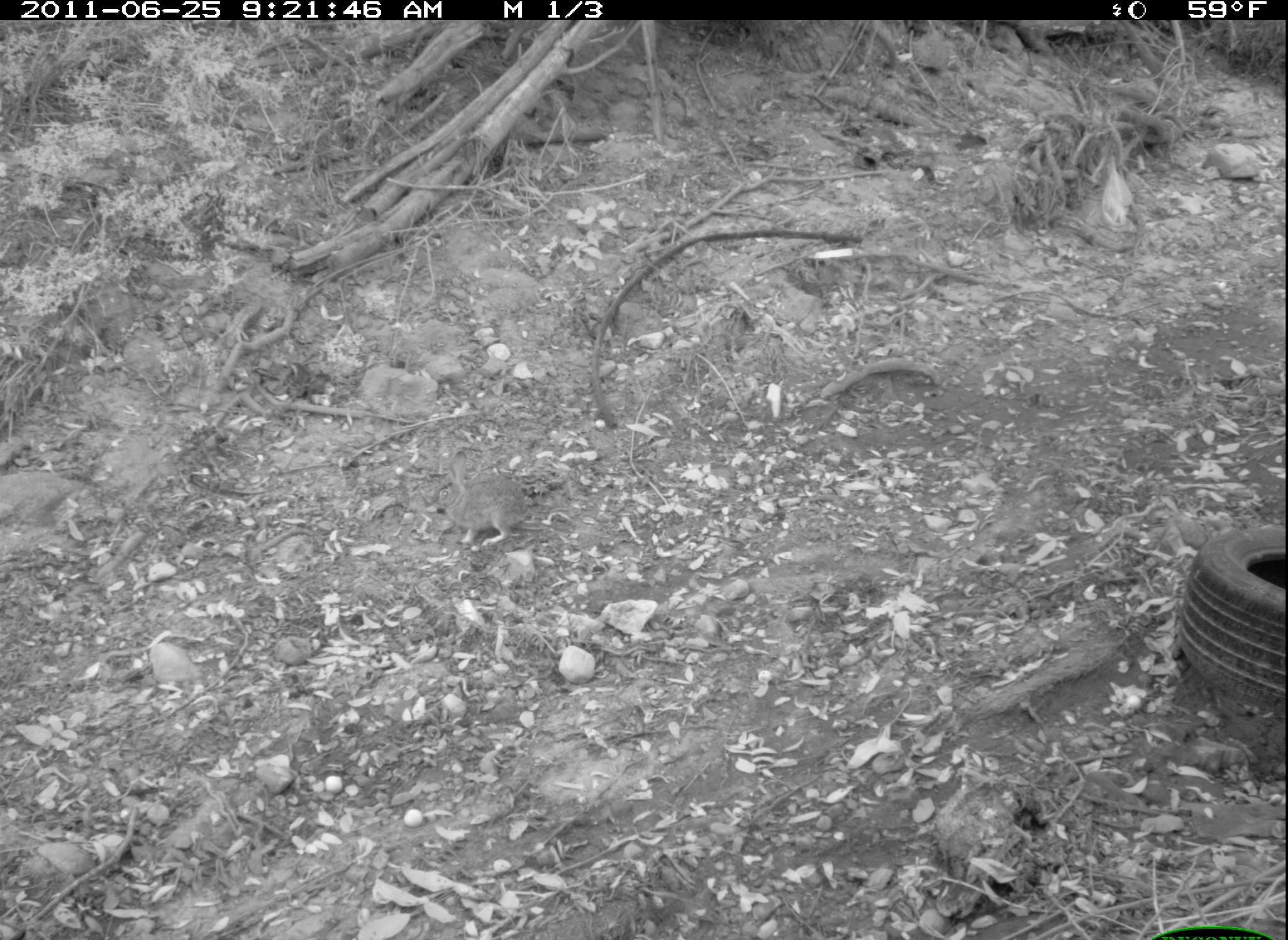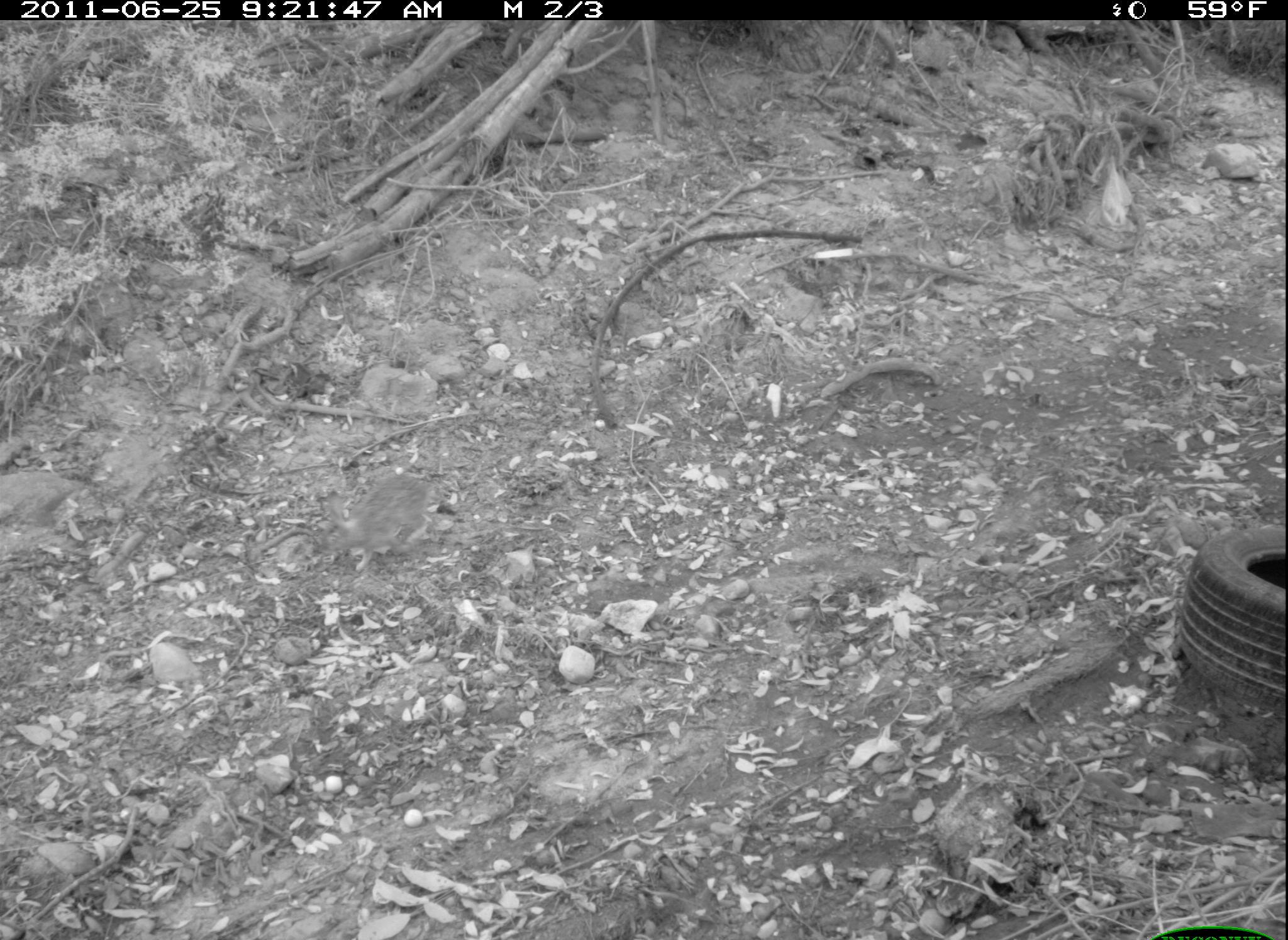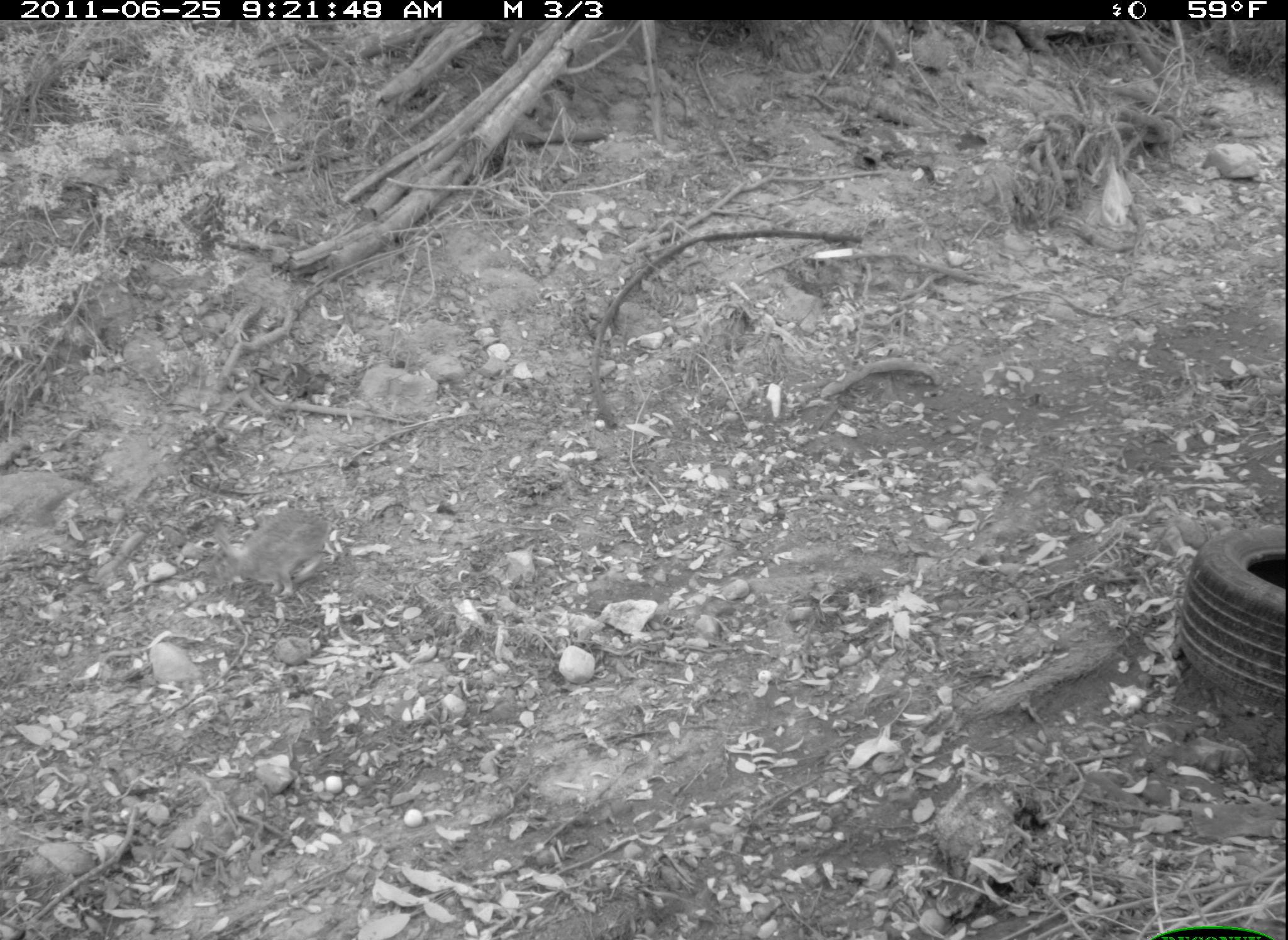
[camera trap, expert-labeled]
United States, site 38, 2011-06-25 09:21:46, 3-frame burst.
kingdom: Animalia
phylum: Chordata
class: Mammalia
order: Lagomorpha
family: Leporidae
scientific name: Leporidae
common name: rabbits and hares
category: rabbit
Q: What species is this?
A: Rabbit (rabbits and hares) (Leporidae).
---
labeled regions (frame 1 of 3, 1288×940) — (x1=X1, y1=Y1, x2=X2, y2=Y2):
rabbit: (x1=430, y1=453, x2=538, y2=552)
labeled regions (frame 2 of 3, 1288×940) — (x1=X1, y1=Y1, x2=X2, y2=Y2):
rabbit: (x1=320, y1=459, x2=441, y2=572)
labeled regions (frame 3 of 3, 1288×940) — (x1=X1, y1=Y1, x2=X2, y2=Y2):
rabbit: (x1=211, y1=498, x2=340, y2=617)